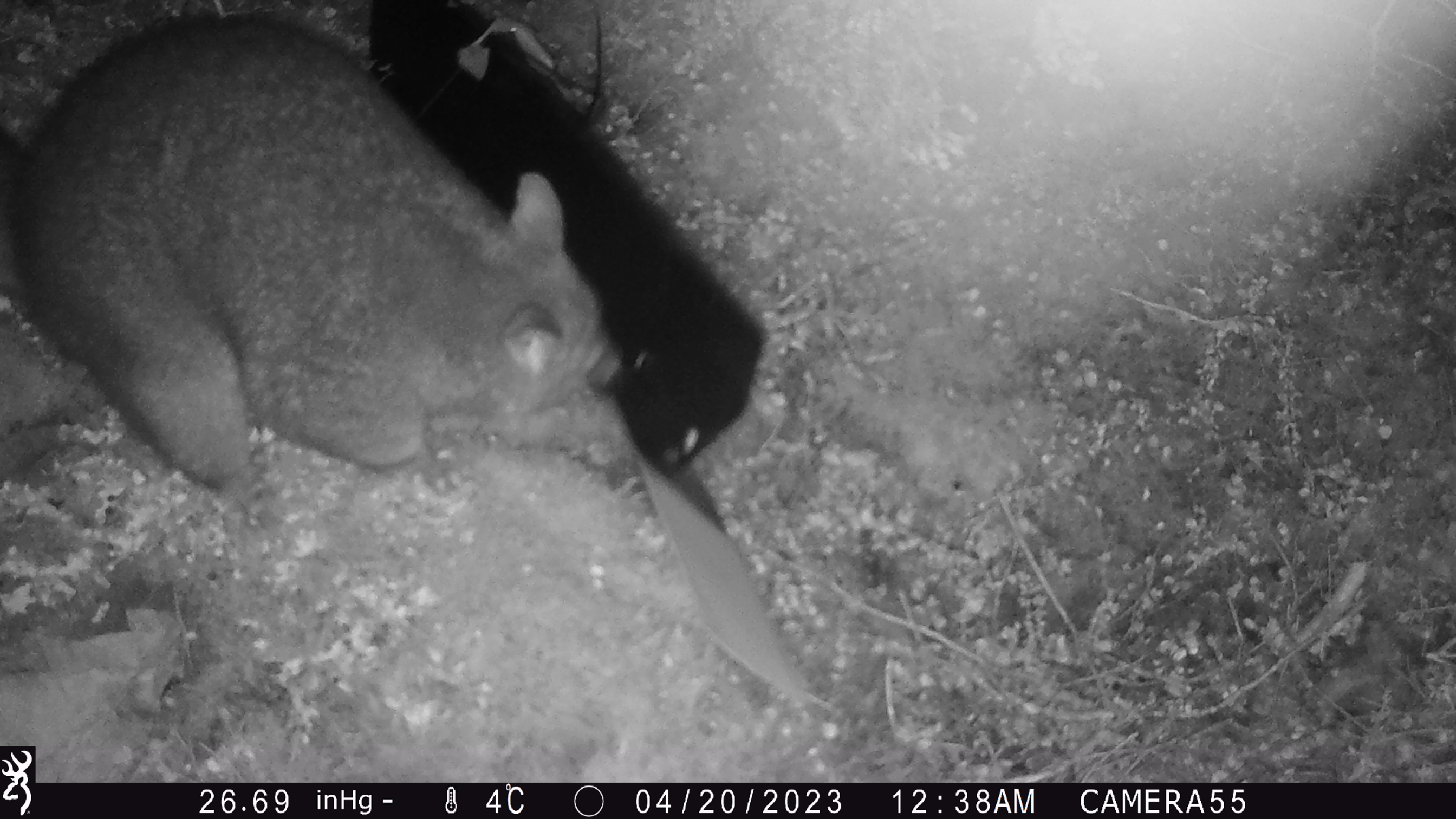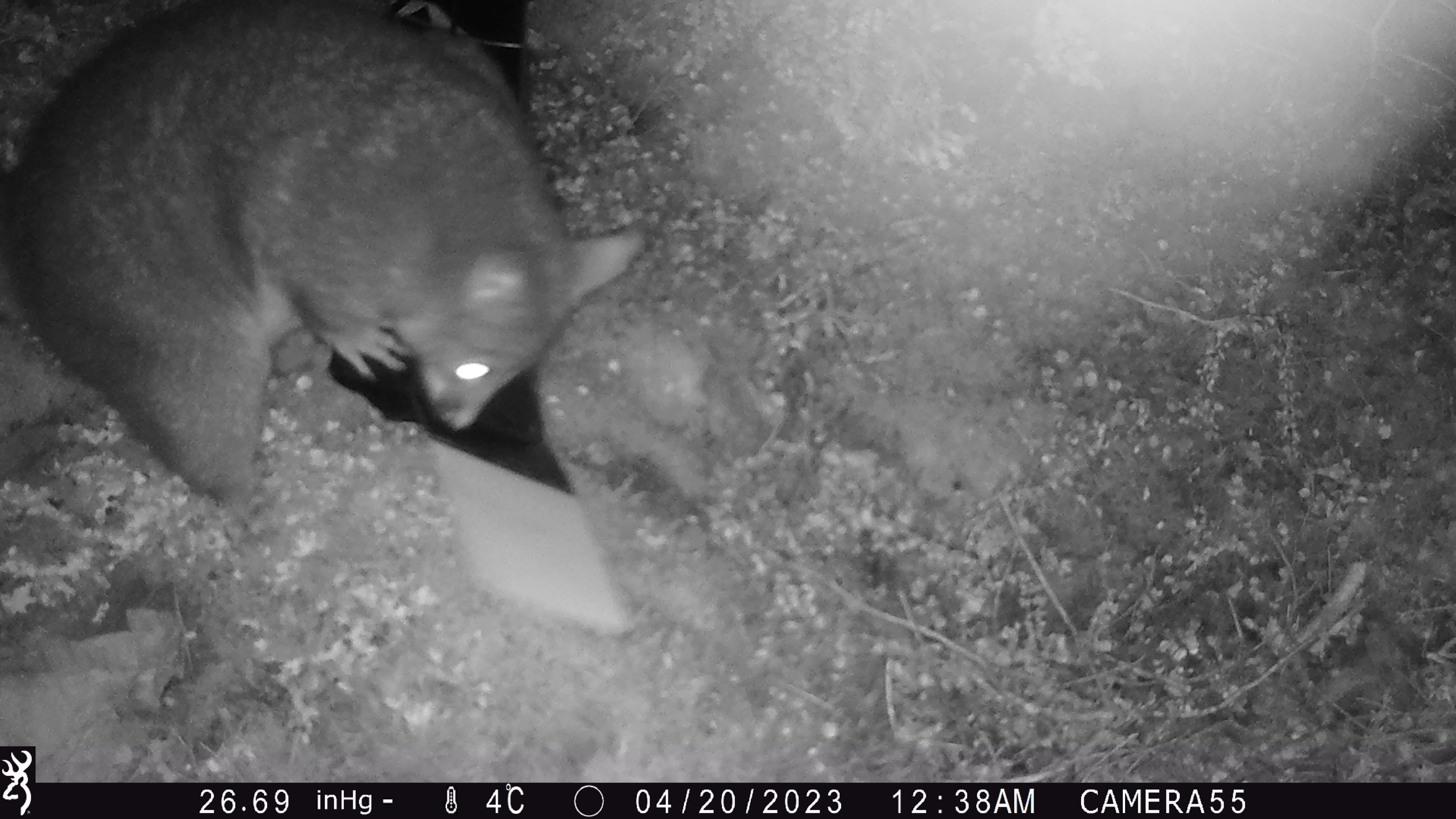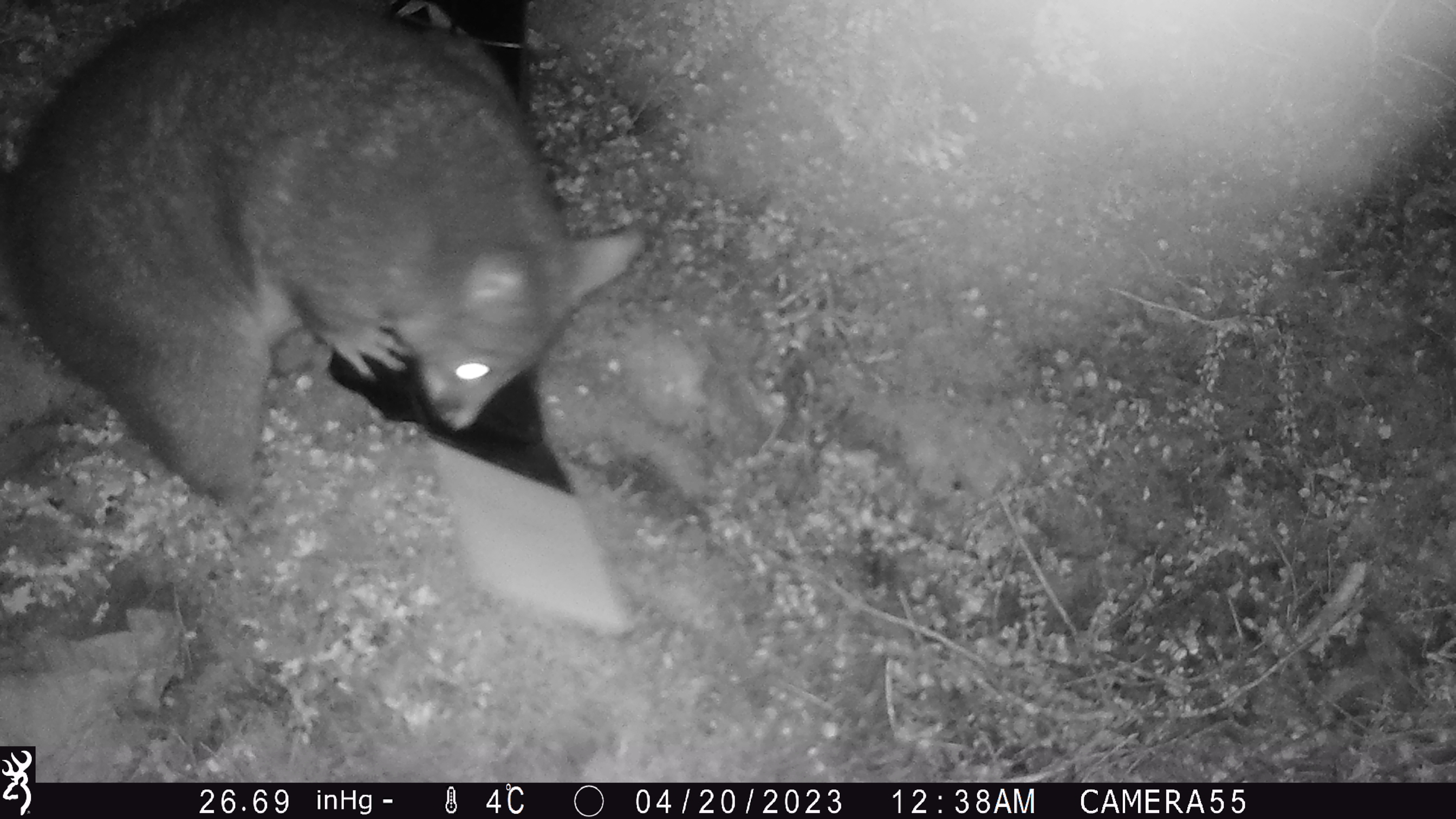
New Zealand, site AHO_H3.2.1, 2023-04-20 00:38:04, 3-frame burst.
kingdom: Animalia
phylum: Chordata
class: Mammalia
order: Carnivora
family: Mustelidae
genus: Mustela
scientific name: Mustela erminea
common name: stoat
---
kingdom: Animalia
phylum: Chordata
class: Mammalia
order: Diprotodontia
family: Phalangeridae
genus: Trichosurus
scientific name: Trichosurus vulpecula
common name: common brushtail possum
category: possum